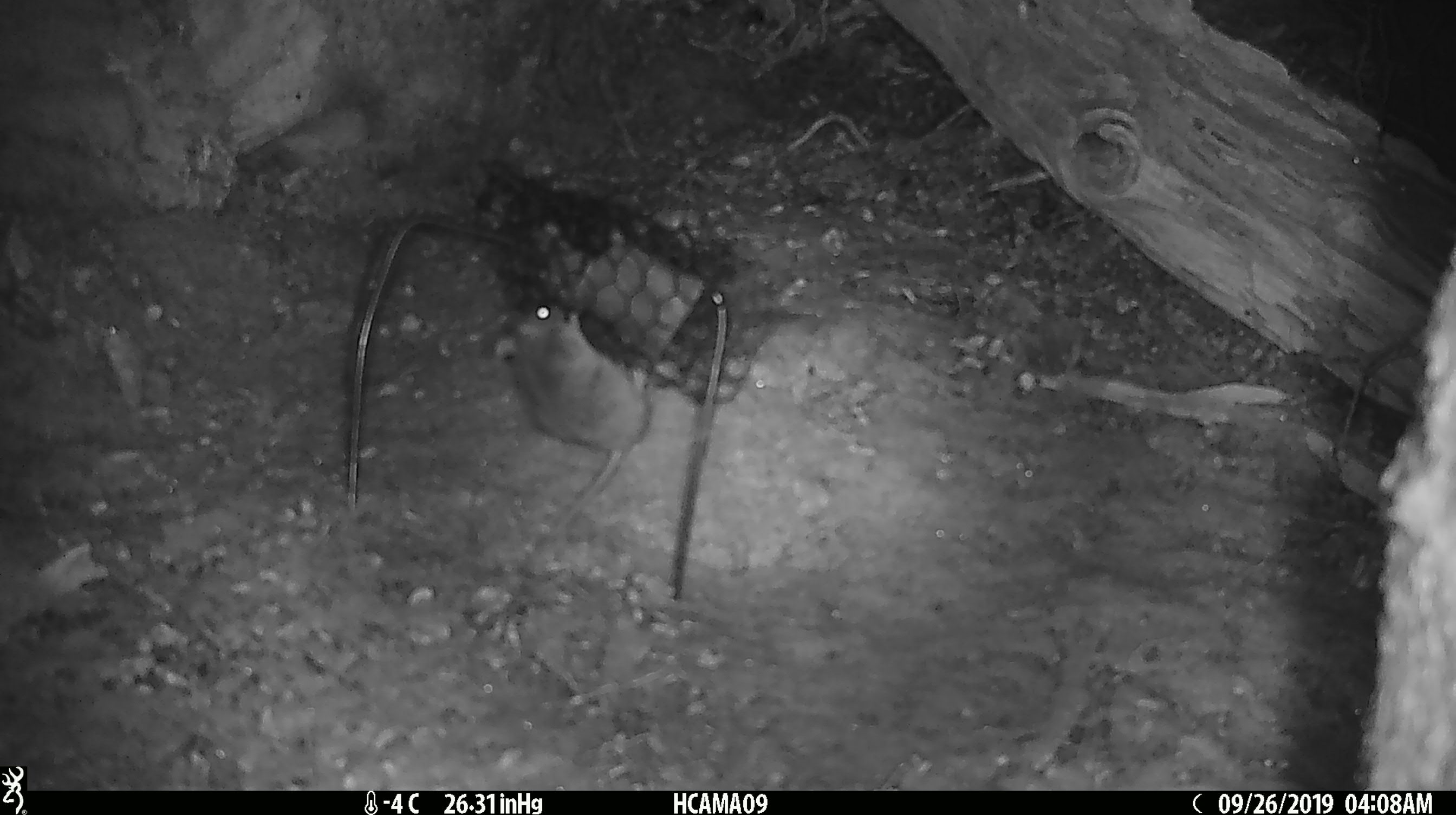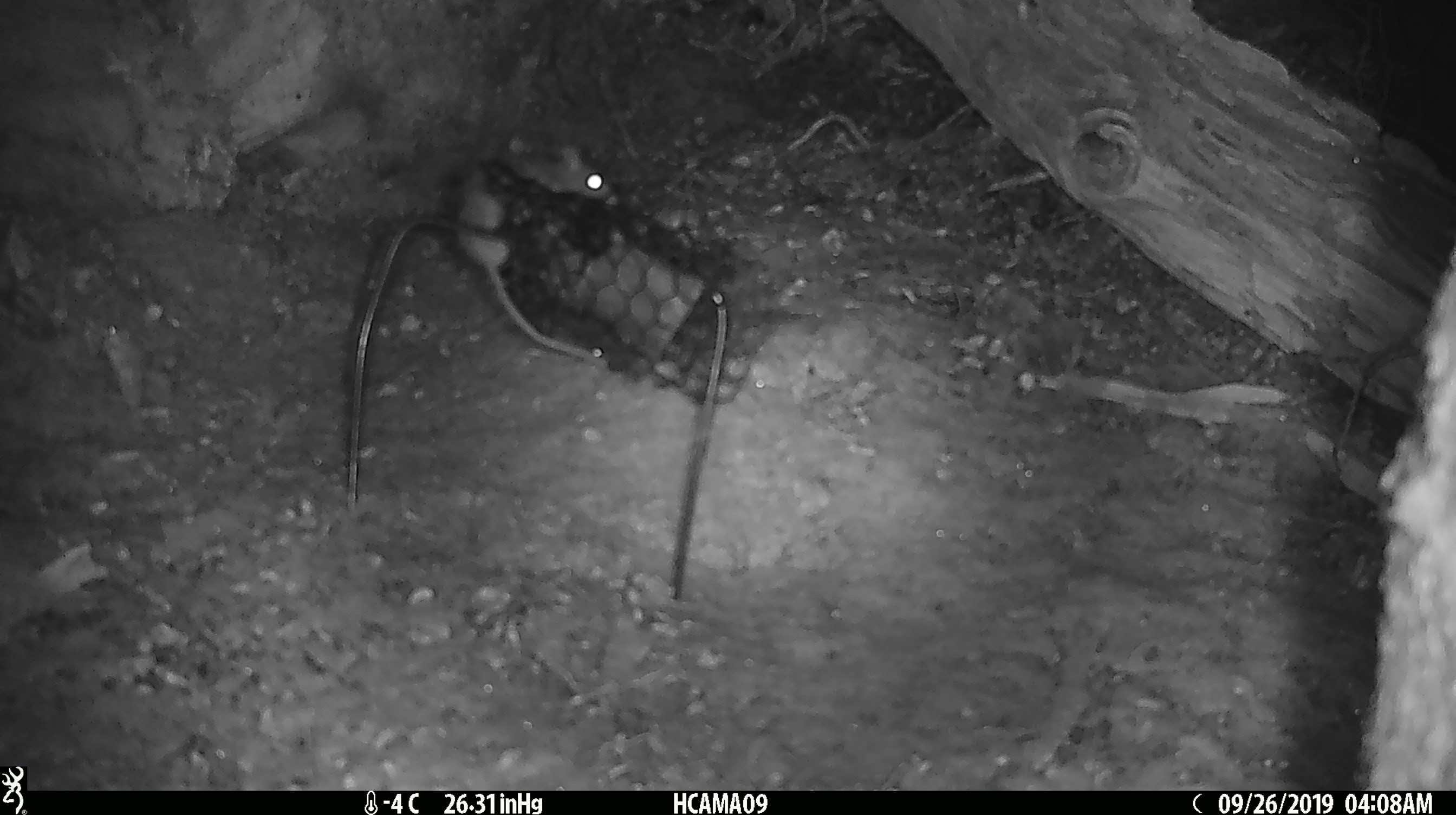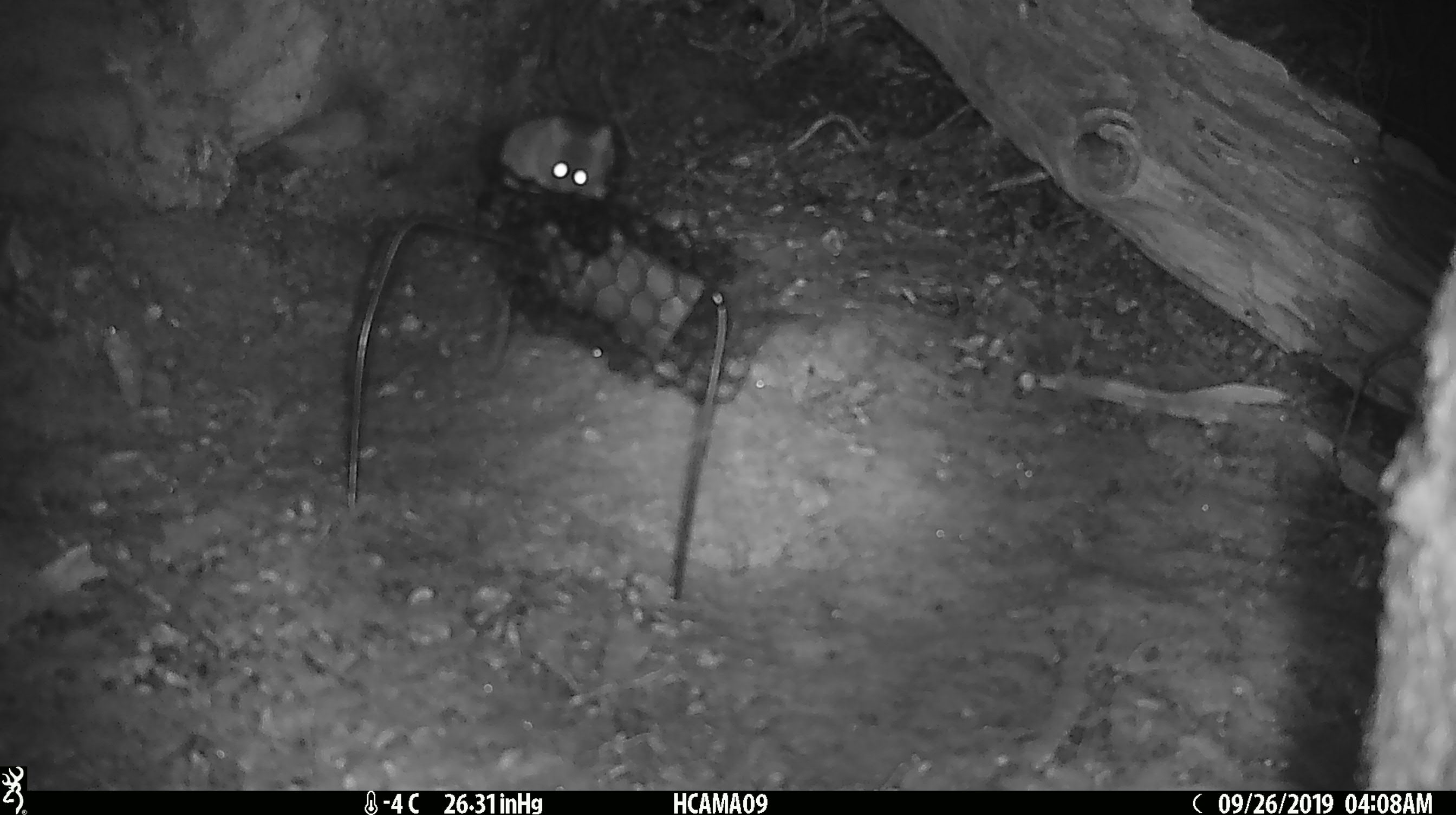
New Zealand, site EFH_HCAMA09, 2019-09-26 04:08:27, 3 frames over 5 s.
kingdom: Animalia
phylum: Chordata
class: Mammalia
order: Rodentia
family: Muridae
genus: Mus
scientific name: Mus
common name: mouse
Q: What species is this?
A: Mouse (Mus).